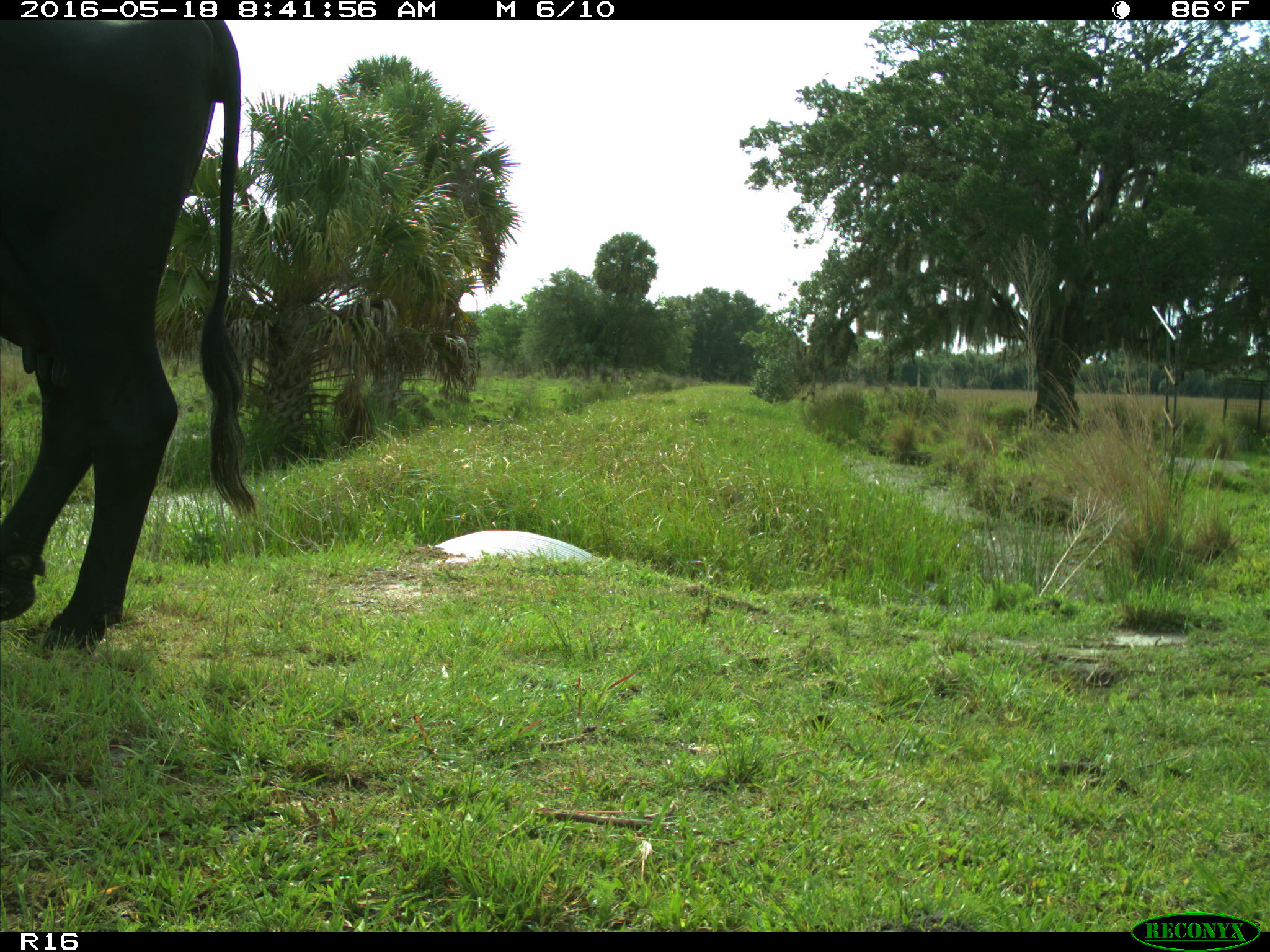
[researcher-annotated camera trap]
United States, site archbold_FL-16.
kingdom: Animalia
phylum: Chordata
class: Mammalia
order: Artiodactyla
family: Bovidae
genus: Bos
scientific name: Bos taurus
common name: domestic cow